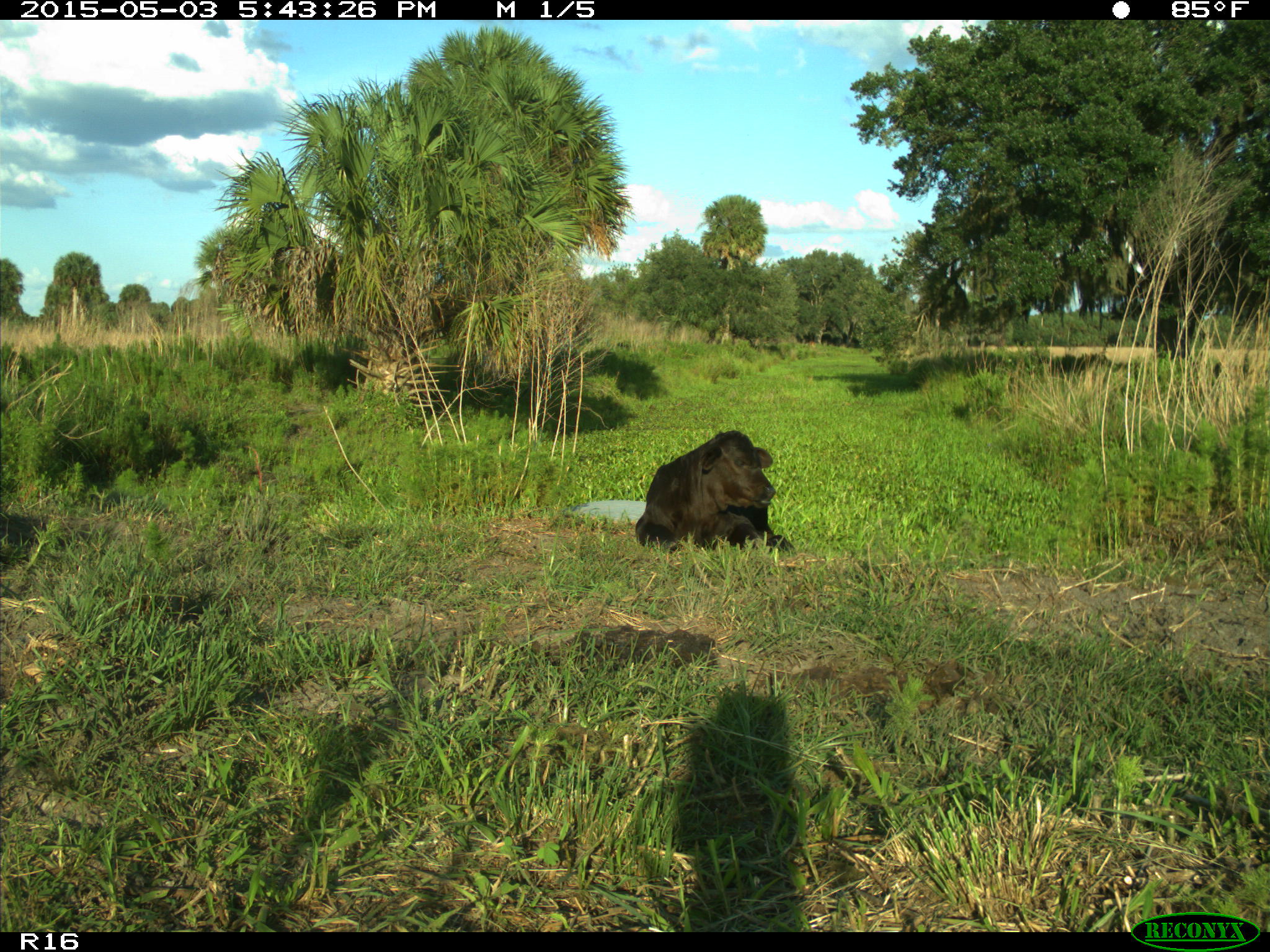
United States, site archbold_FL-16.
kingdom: Animalia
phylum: Chordata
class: Mammalia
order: Artiodactyla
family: Bovidae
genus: Bos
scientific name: Bos taurus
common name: domestic cow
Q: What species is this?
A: Bos taurus (domestic cow).